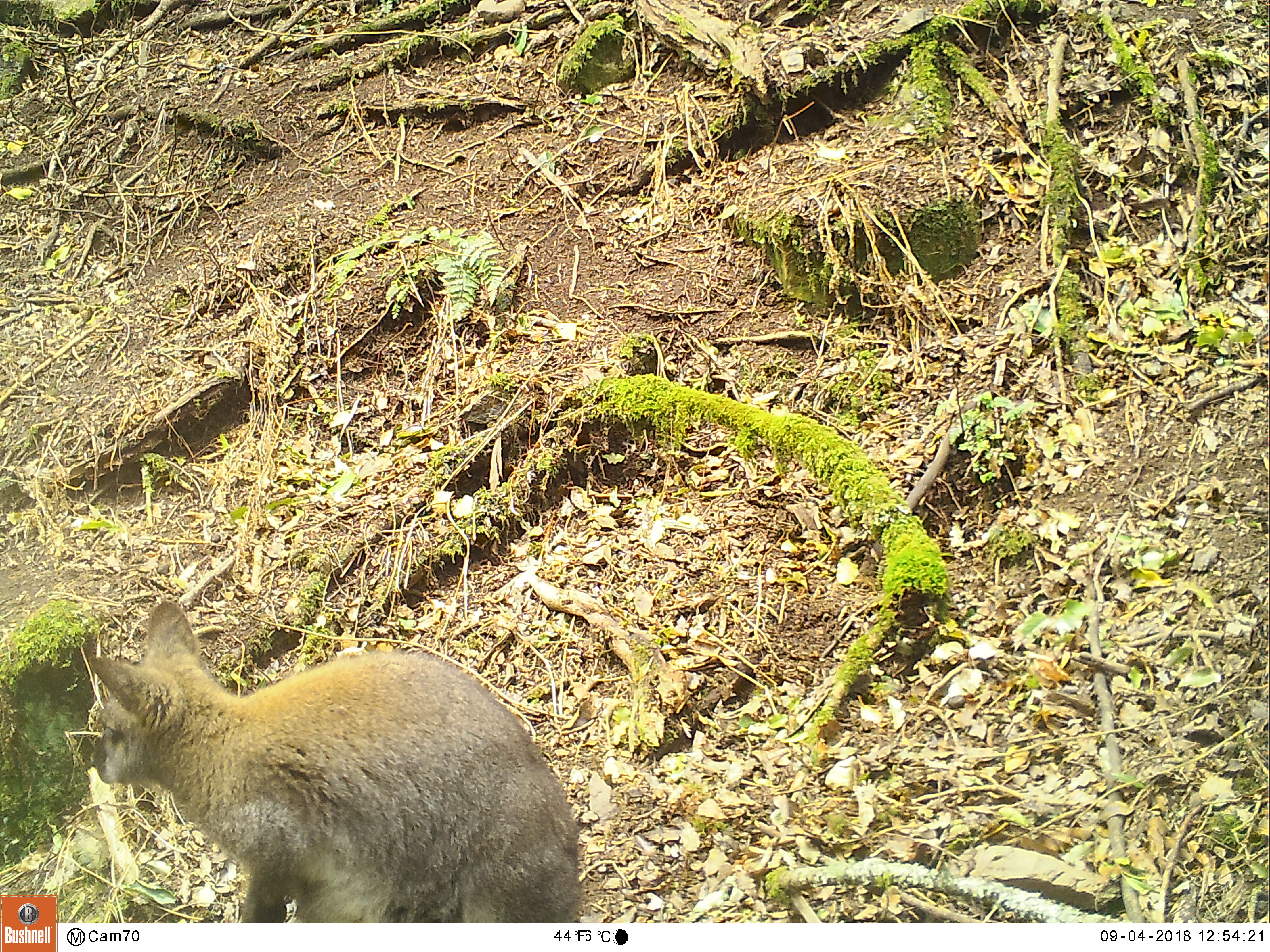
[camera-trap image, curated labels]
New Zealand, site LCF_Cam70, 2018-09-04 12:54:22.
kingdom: Animalia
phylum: Chordata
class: Mammalia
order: Diprotodontia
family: Macropodidae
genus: Notamacropus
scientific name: Notamacropus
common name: wallaby